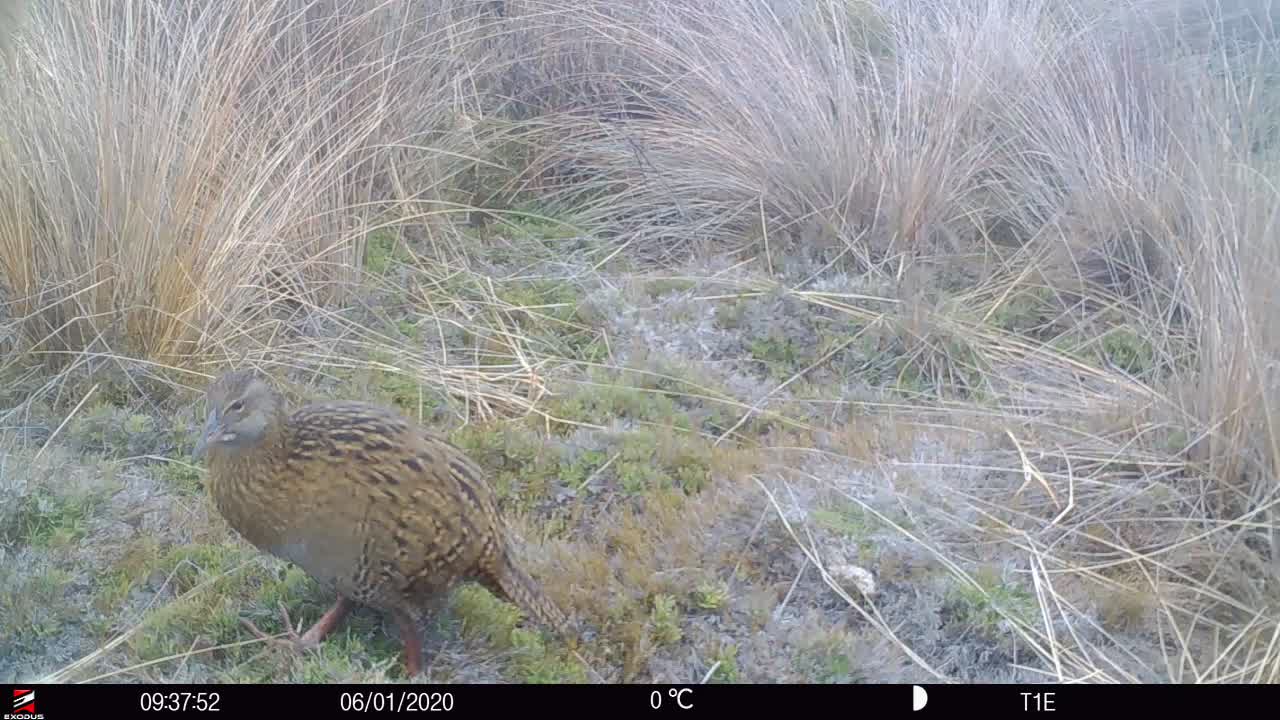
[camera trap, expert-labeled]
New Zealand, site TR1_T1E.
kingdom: Animalia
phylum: Chordata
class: Aves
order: Gruiformes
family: Rallidae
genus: Gallirallus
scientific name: Gallirallus australis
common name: weka